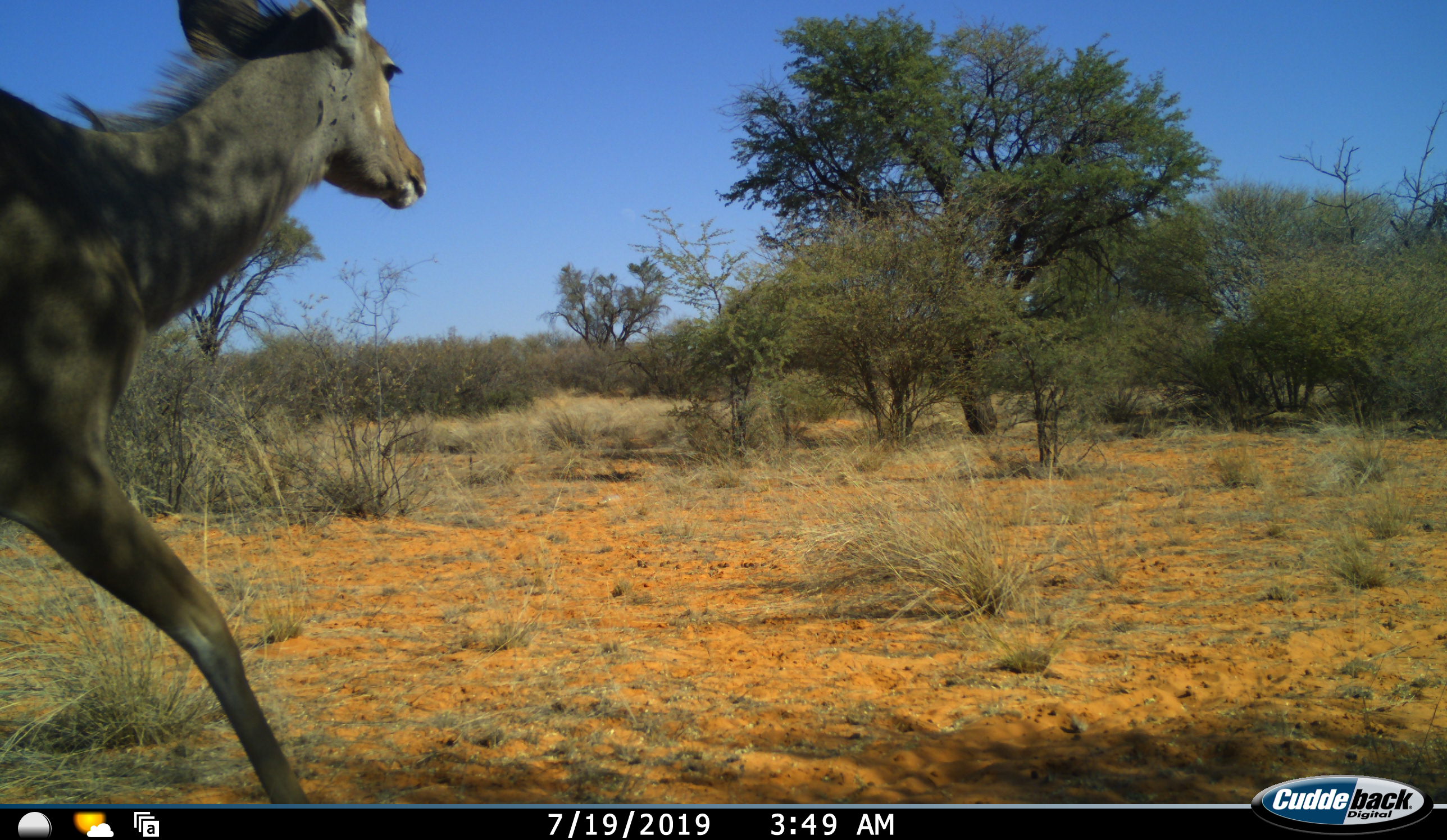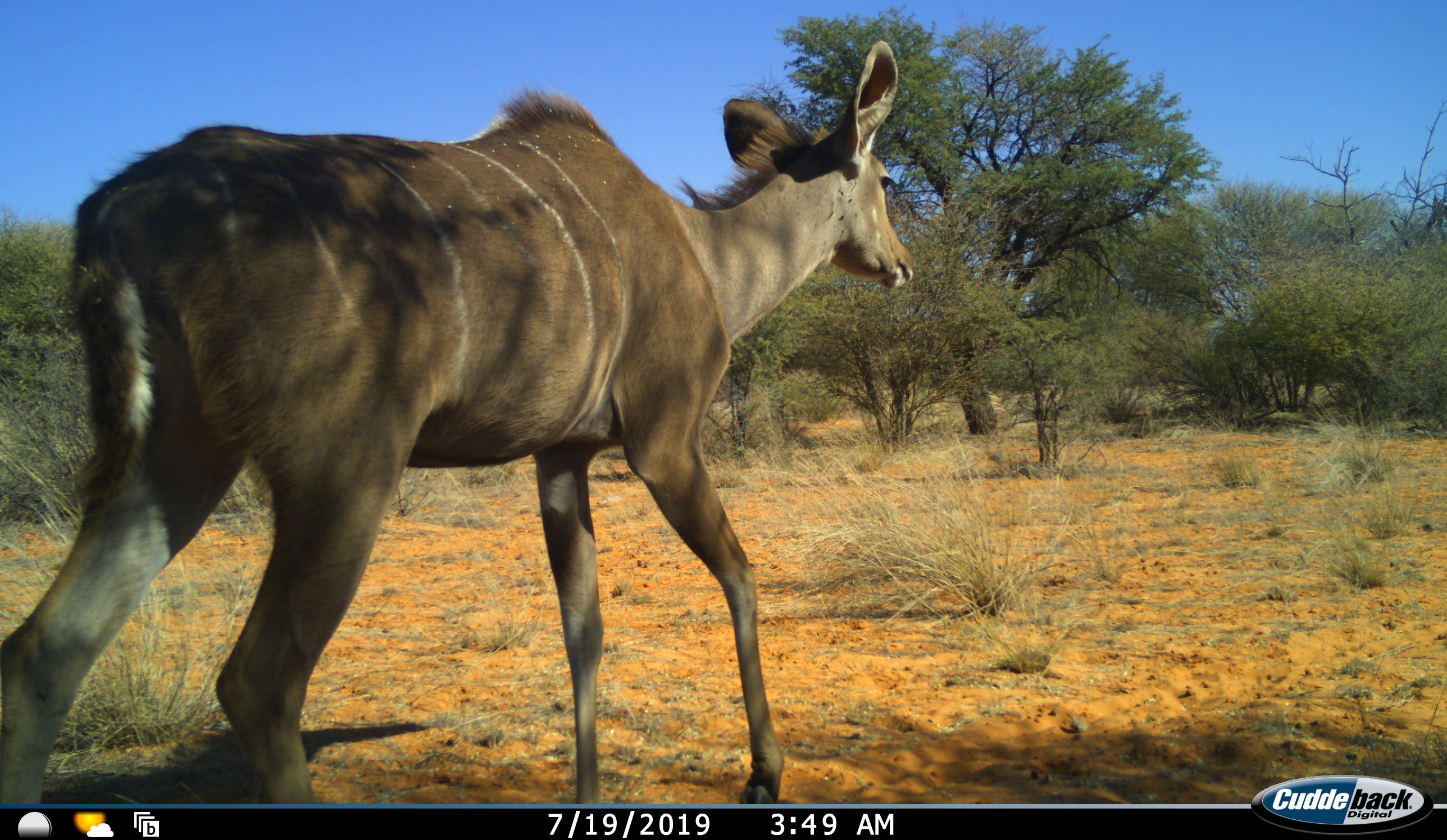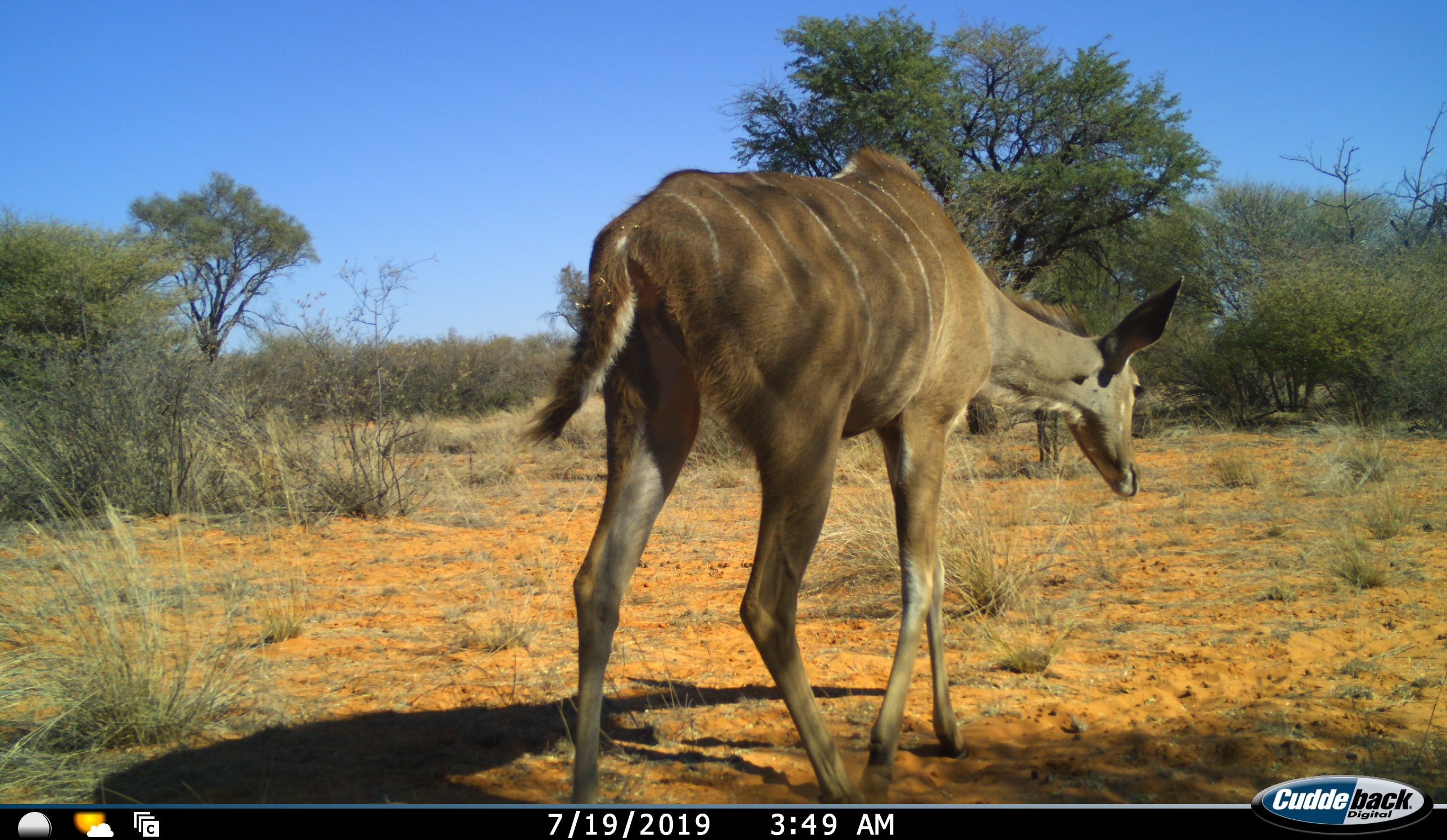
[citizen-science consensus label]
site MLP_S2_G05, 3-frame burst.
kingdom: Animalia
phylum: Chordata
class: Mammalia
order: Artiodactyla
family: Bovidae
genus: Tragelaphus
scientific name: Tragelaphus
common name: kudu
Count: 1.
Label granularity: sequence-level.